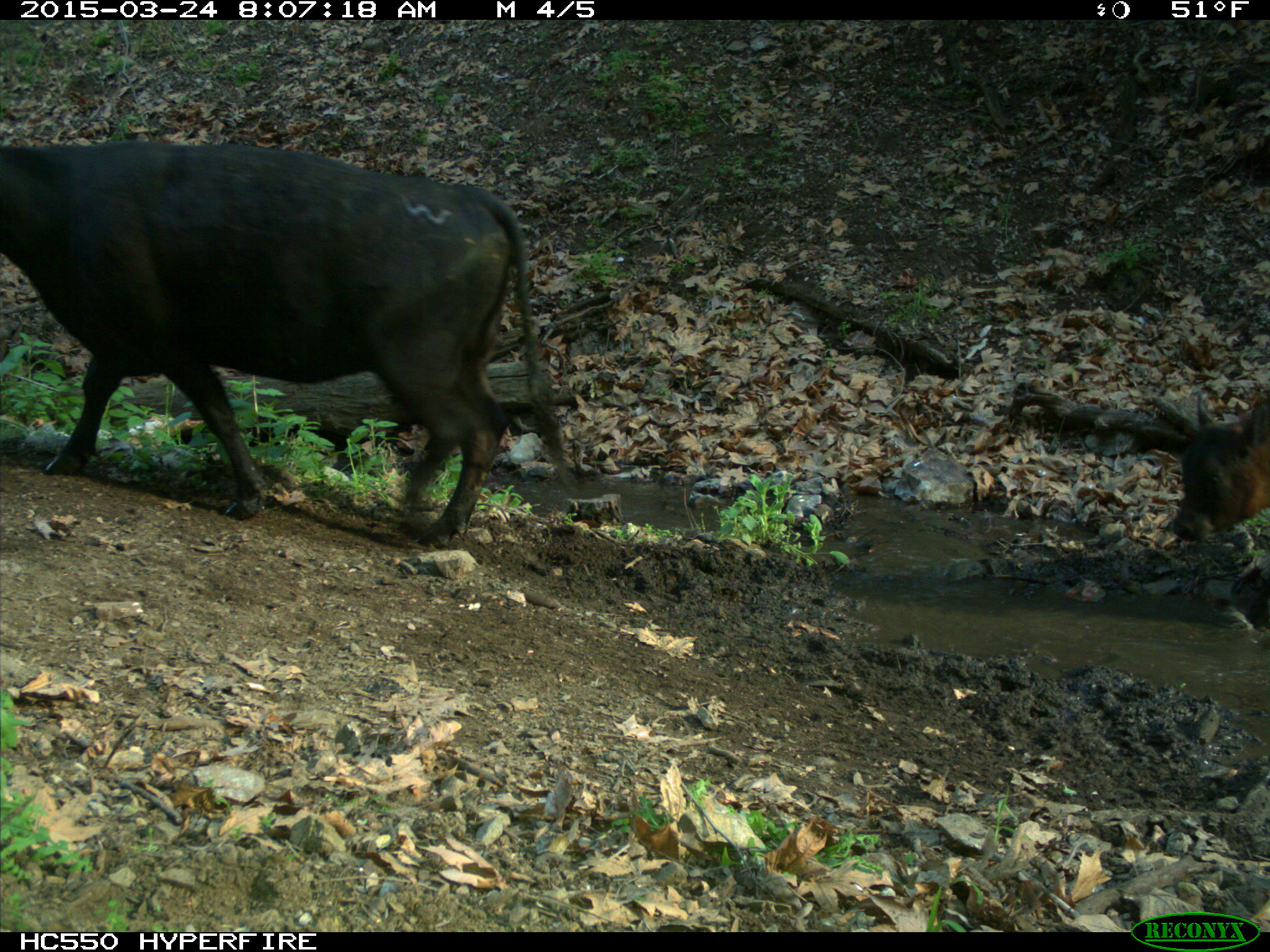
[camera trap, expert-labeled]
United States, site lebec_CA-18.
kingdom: Animalia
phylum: Chordata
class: Mammalia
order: Artiodactyla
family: Bovidae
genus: Bos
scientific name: Bos taurus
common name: domestic cow